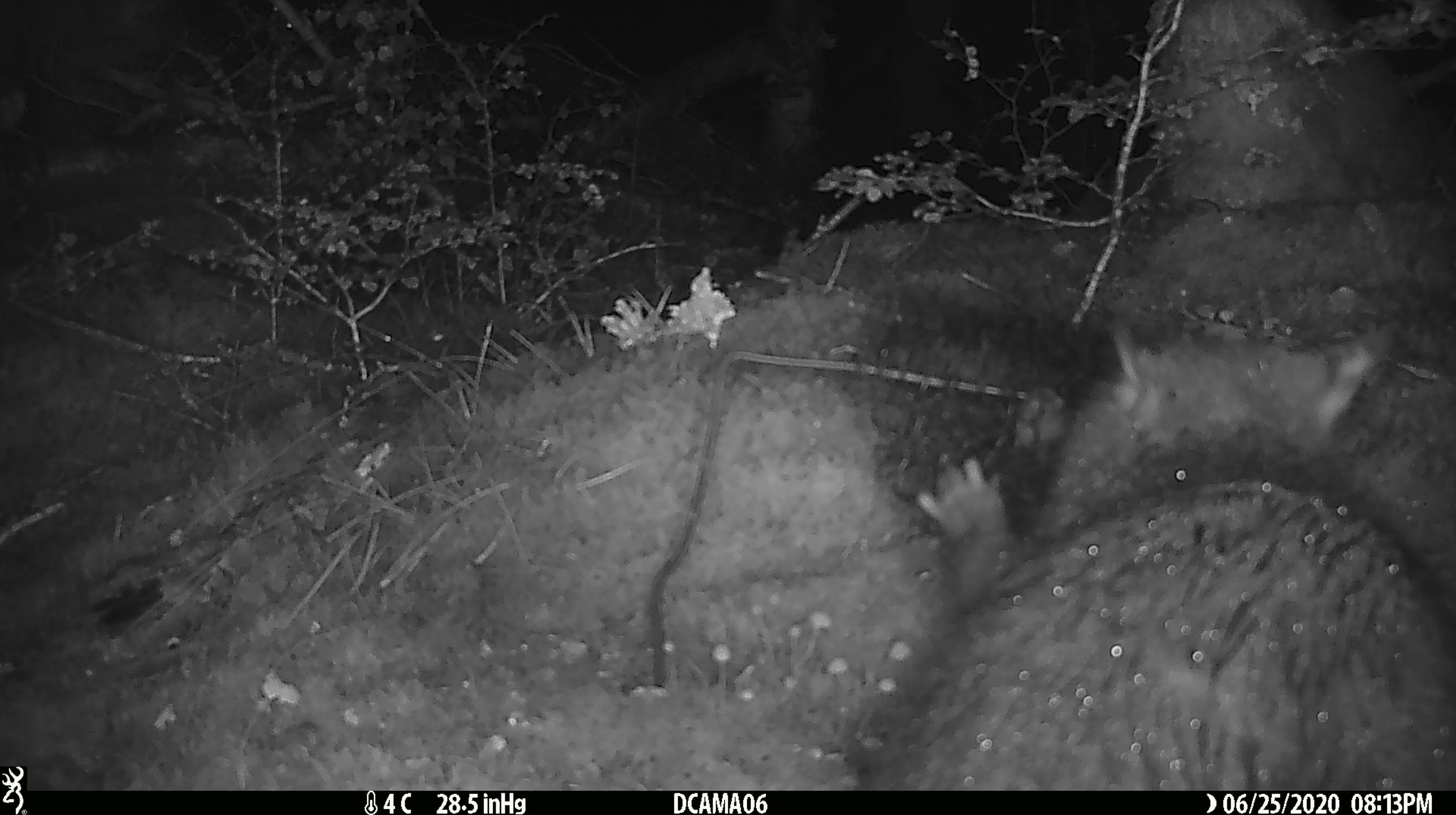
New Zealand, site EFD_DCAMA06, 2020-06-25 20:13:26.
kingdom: Animalia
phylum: Chordata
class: Mammalia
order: Diprotodontia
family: Phalangeridae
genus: Trichosurus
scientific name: Trichosurus vulpecula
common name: common brushtail possum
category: possum